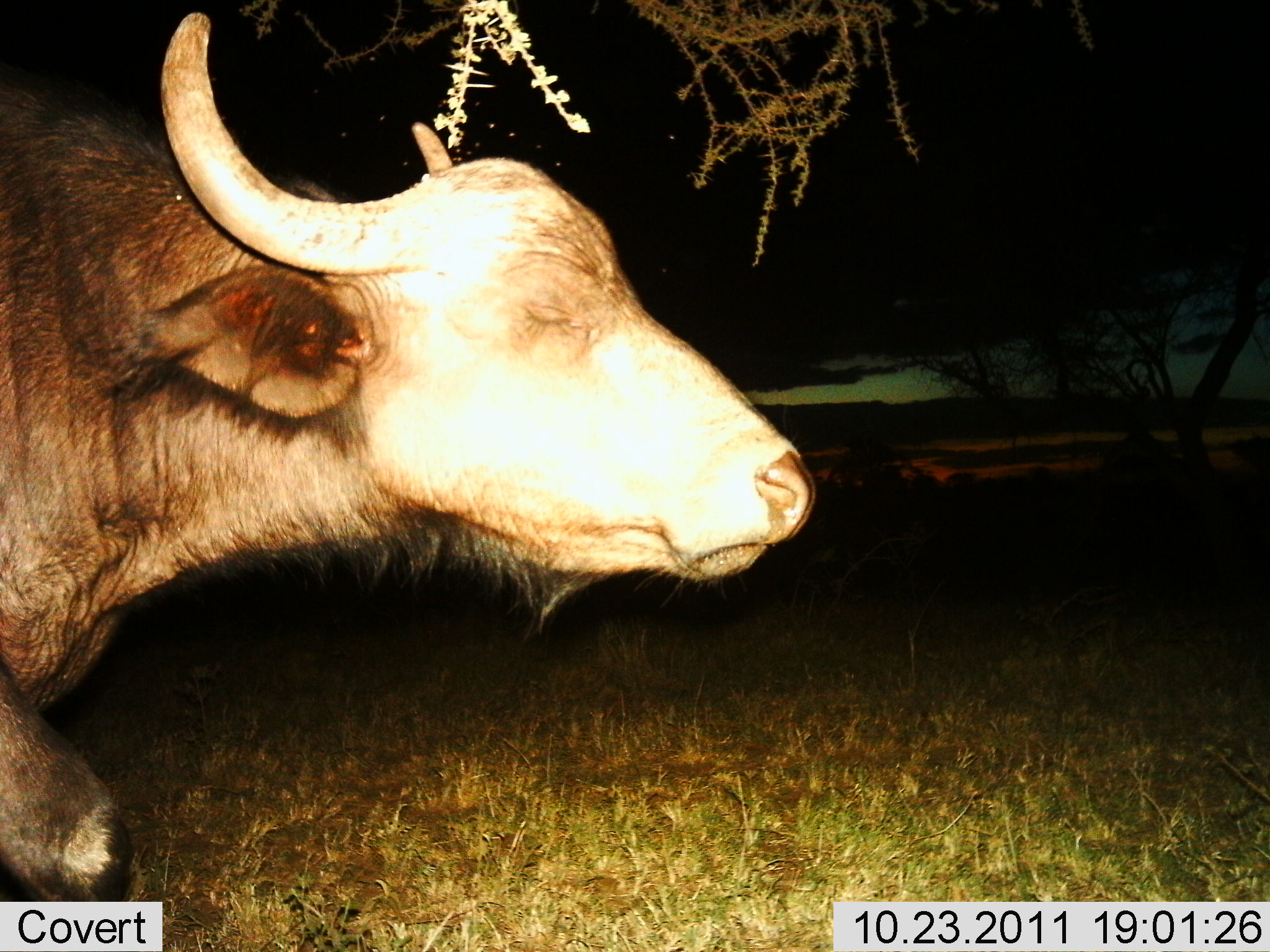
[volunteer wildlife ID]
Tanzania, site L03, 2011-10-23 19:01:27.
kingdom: Animalia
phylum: Chordata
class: Mammalia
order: Artiodactyla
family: Bovidae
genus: Syncerus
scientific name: Syncerus caffer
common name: cape buffalo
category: buffalo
Buffalo (cape buffalo) (Syncerus caffer), count 1. Behavior (volunteer vote fractions): standing 27%, resting 13%, moving 67%, interacting 0%. Young present (vote fraction): 0%. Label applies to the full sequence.